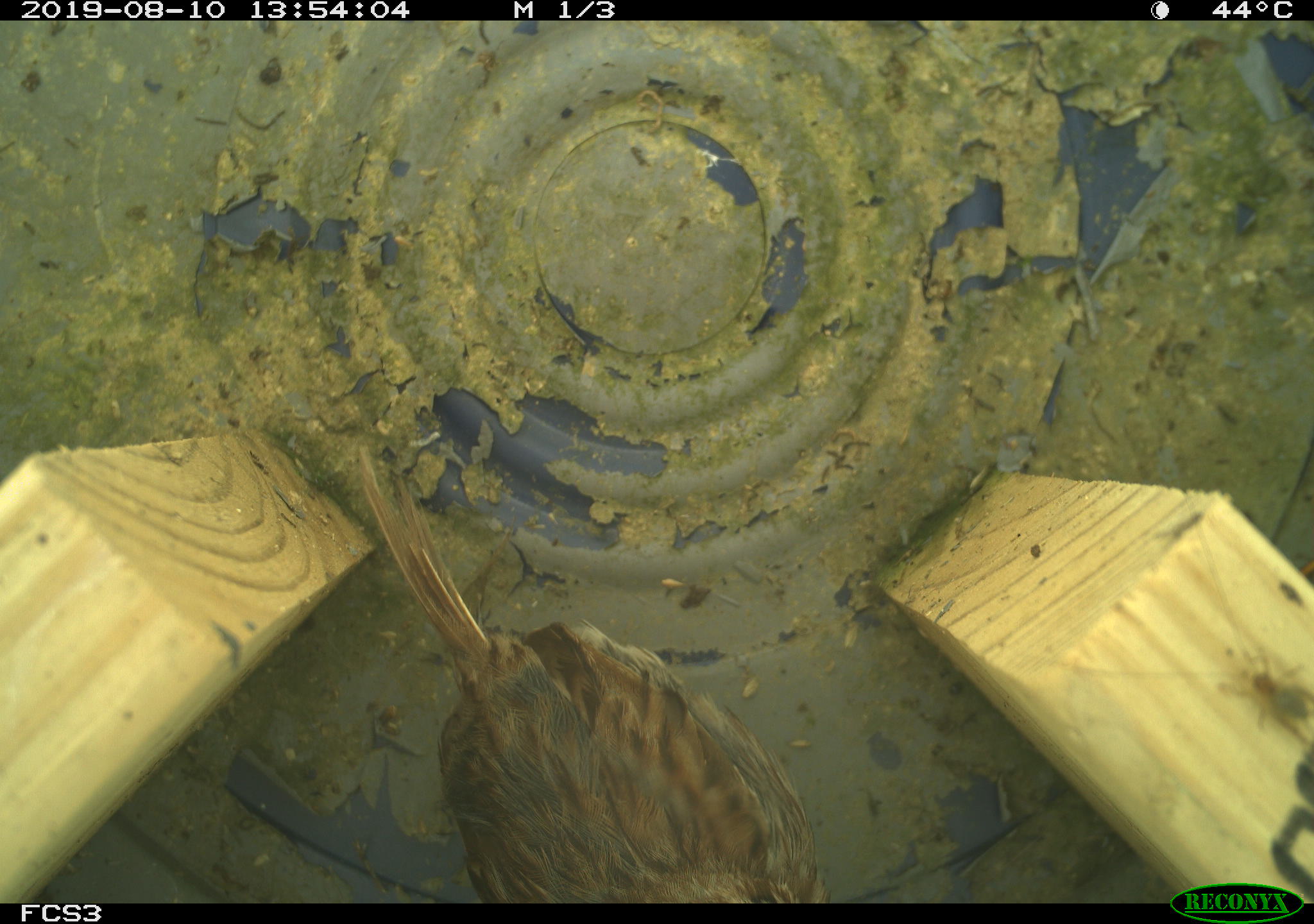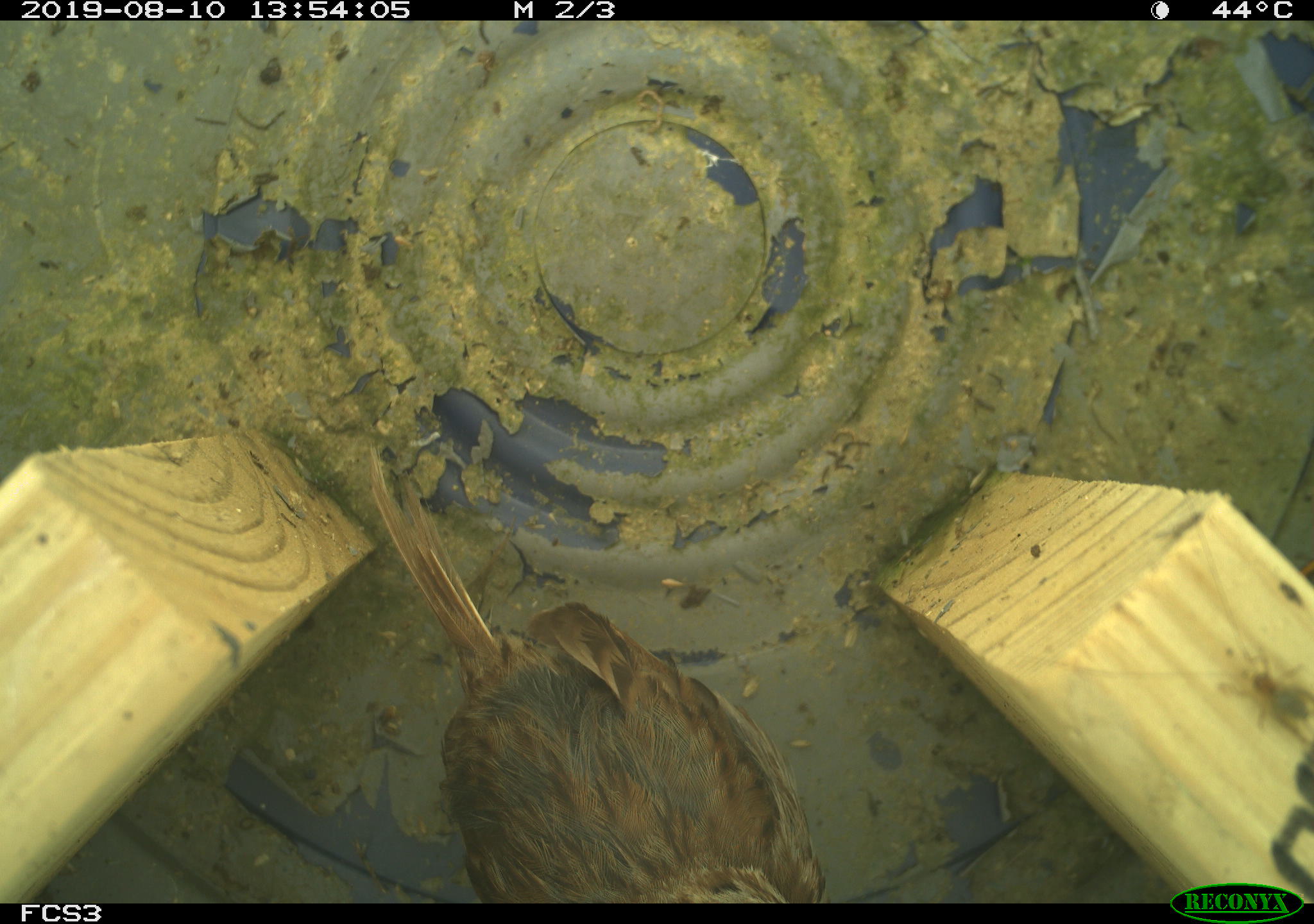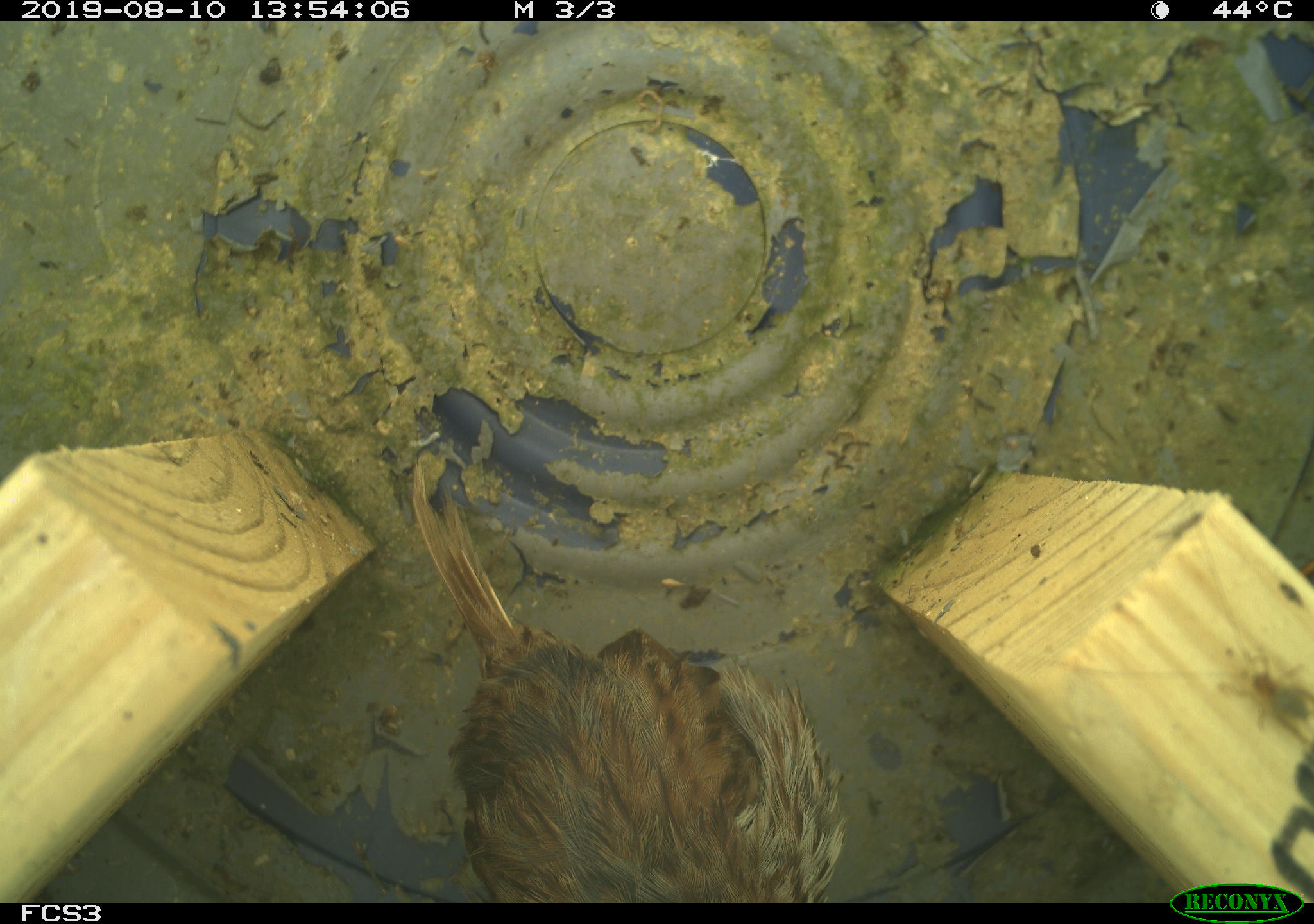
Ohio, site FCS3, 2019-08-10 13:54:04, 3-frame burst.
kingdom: Animalia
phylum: Chordata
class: Aves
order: Passeriformes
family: Passerellidae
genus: Melospiza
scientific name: Melospiza melodia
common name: song sparrow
Song sparrow (Melospiza melodia).